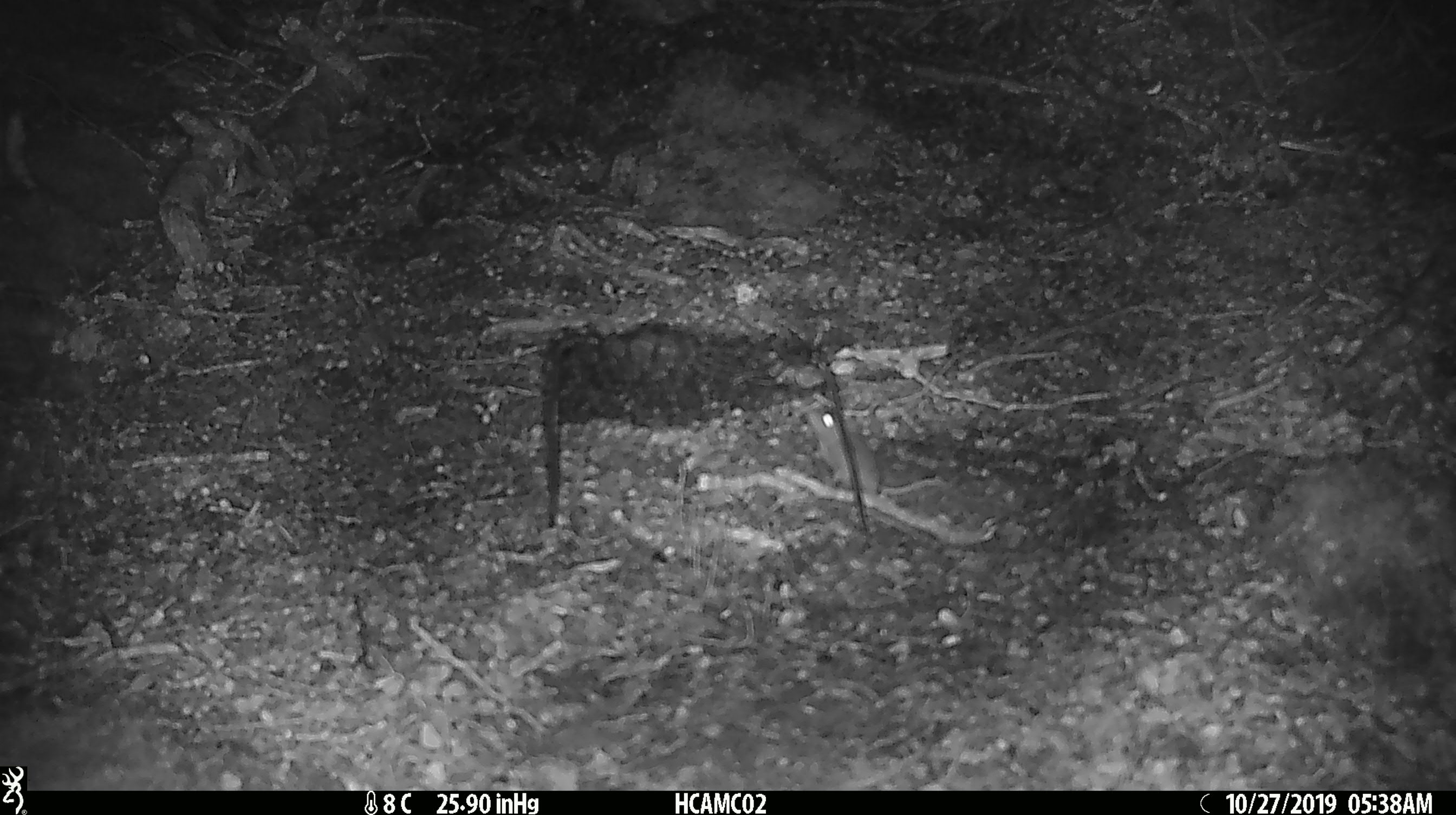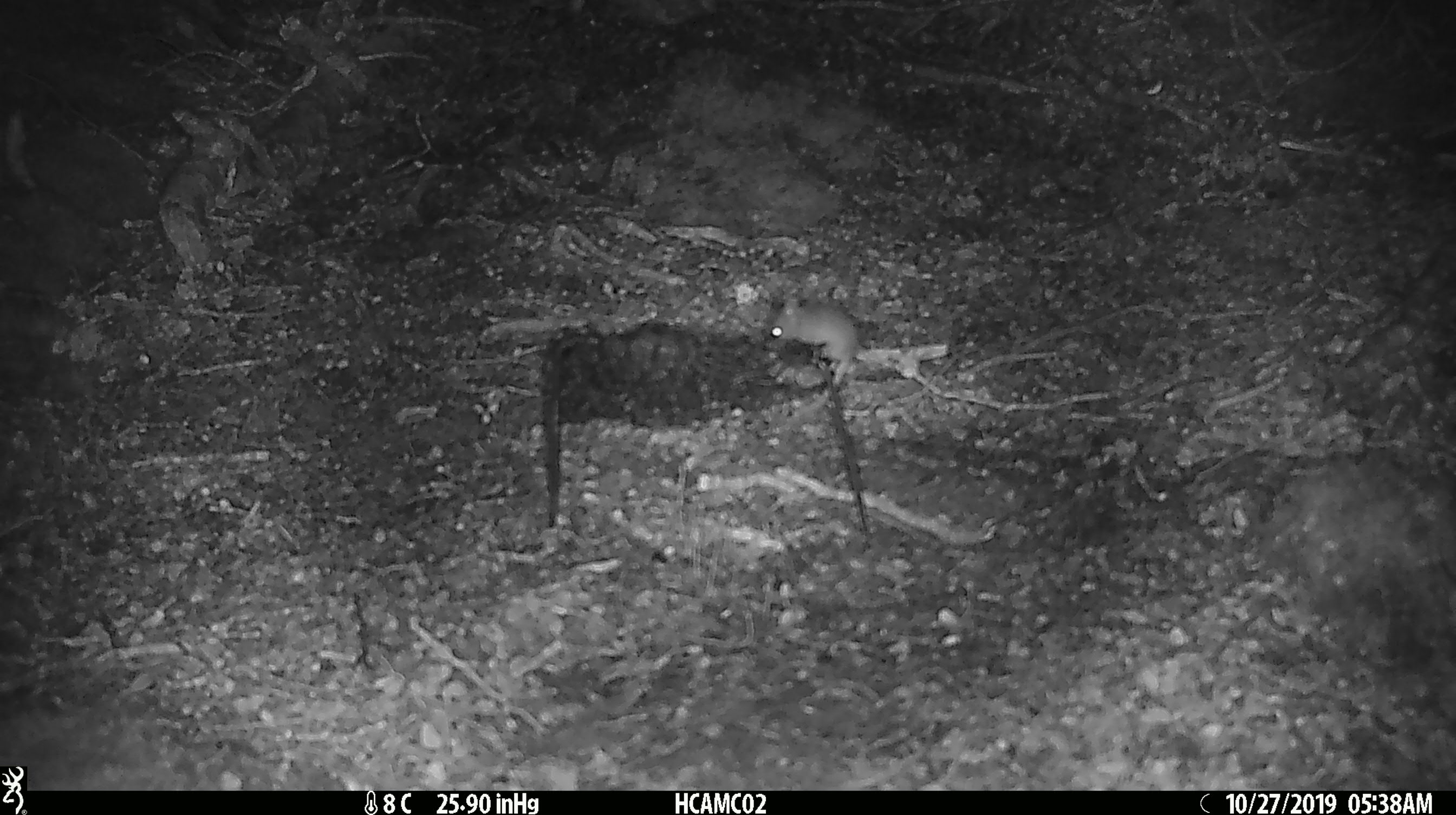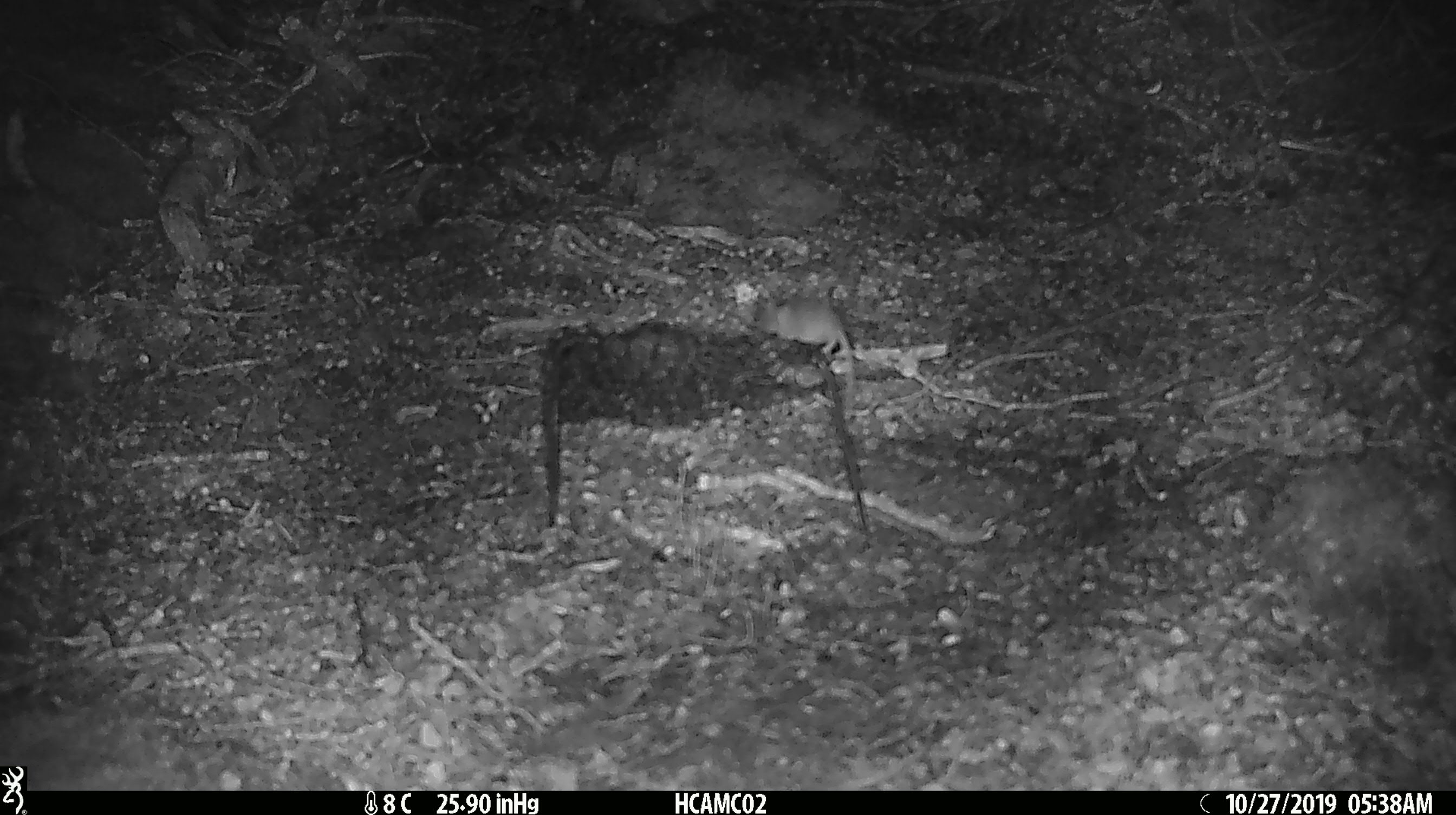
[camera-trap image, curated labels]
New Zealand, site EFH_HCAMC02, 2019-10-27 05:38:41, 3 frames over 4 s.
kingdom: Animalia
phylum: Chordata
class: Mammalia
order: Rodentia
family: Muridae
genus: Mus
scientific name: Mus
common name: mouse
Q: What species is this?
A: Mouse (Mus).